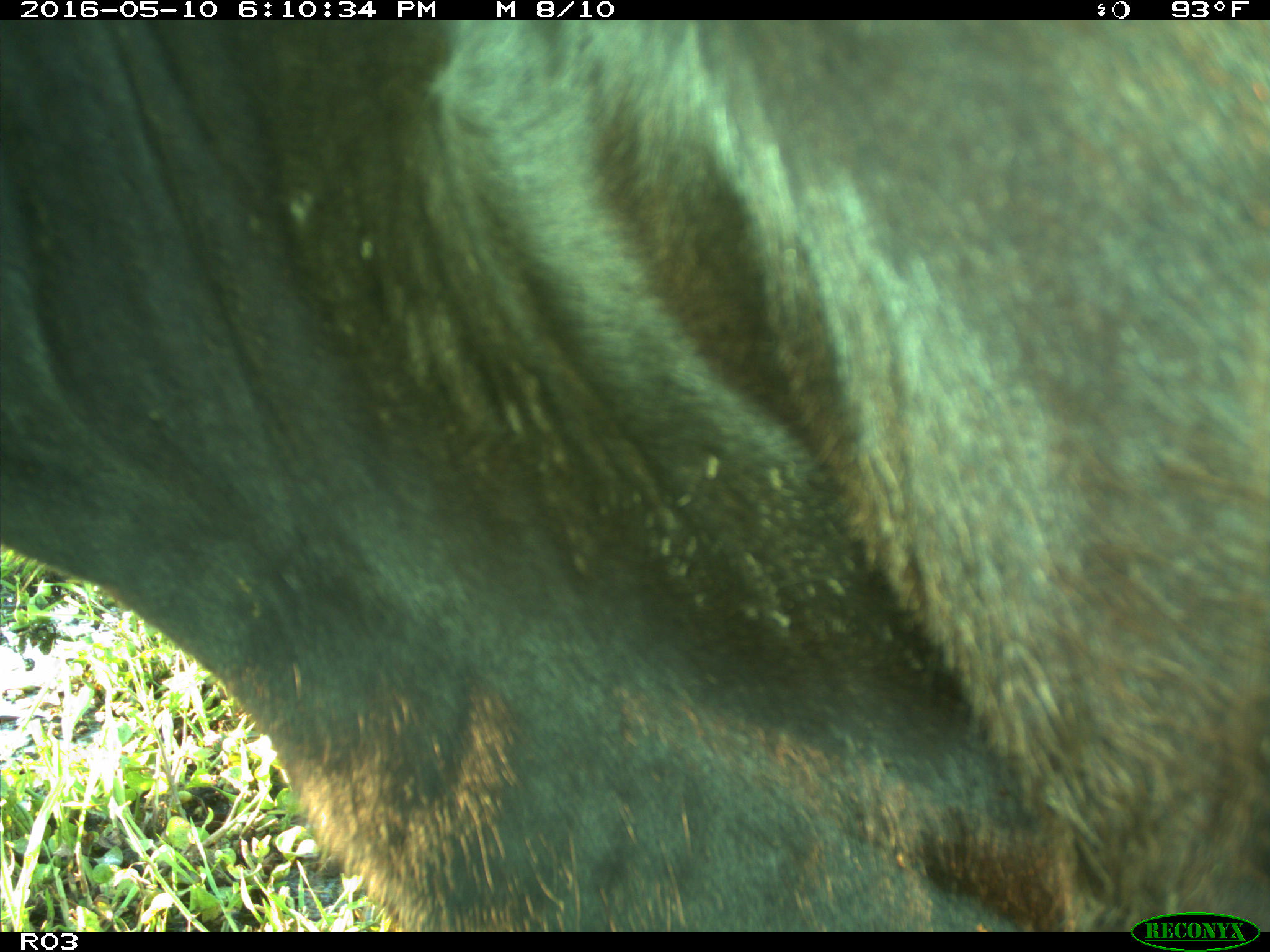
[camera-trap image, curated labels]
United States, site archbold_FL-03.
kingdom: Animalia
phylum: Chordata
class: Mammalia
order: Artiodactyla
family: Bovidae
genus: Bos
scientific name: Bos taurus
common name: domestic cow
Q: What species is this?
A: Bos taurus (domestic cow).